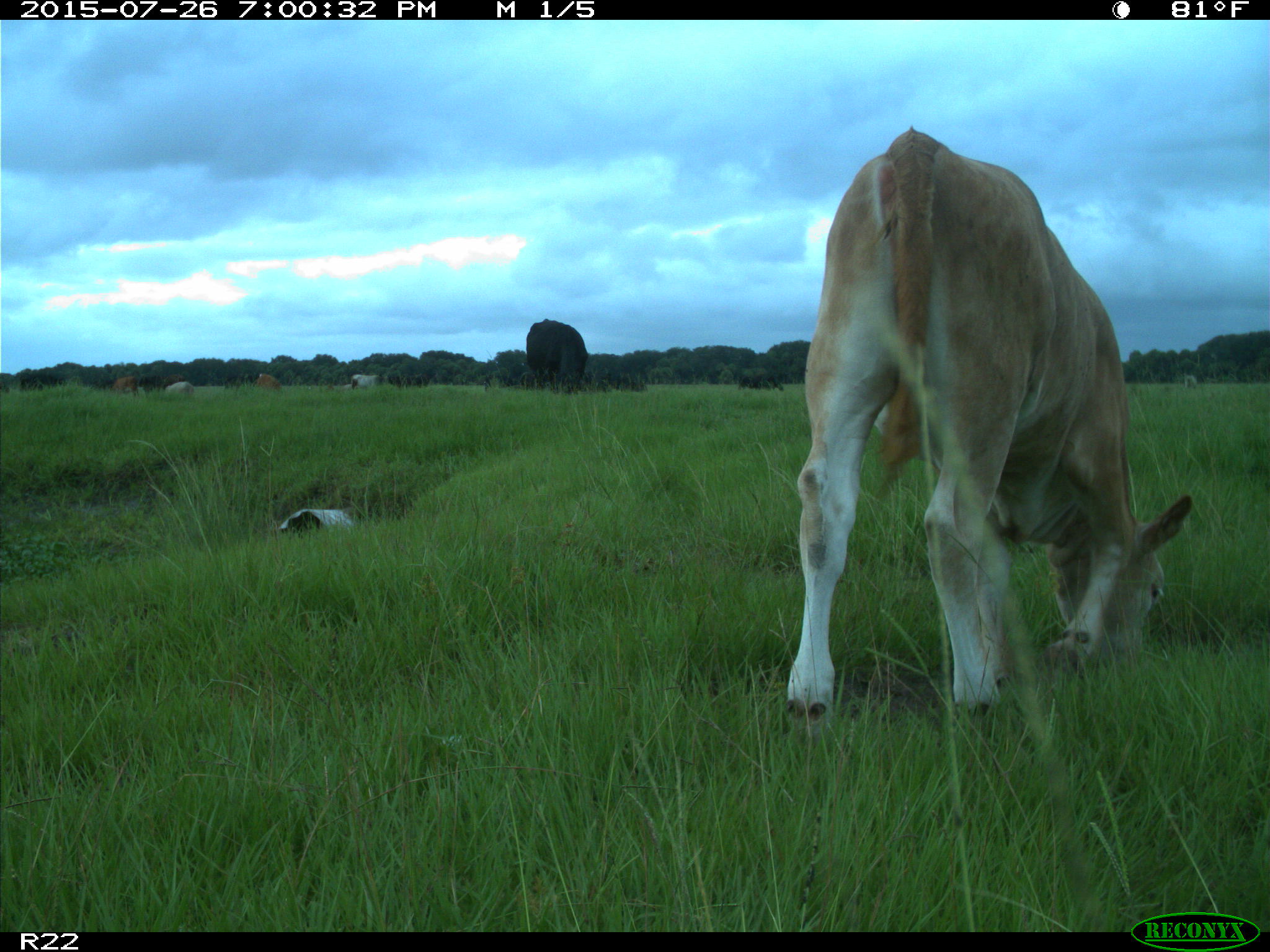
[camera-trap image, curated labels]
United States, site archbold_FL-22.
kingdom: Animalia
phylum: Chordata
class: Mammalia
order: Artiodactyla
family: Bovidae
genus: Bos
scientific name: Bos taurus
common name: domestic cow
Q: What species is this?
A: Bos taurus (domestic cow).